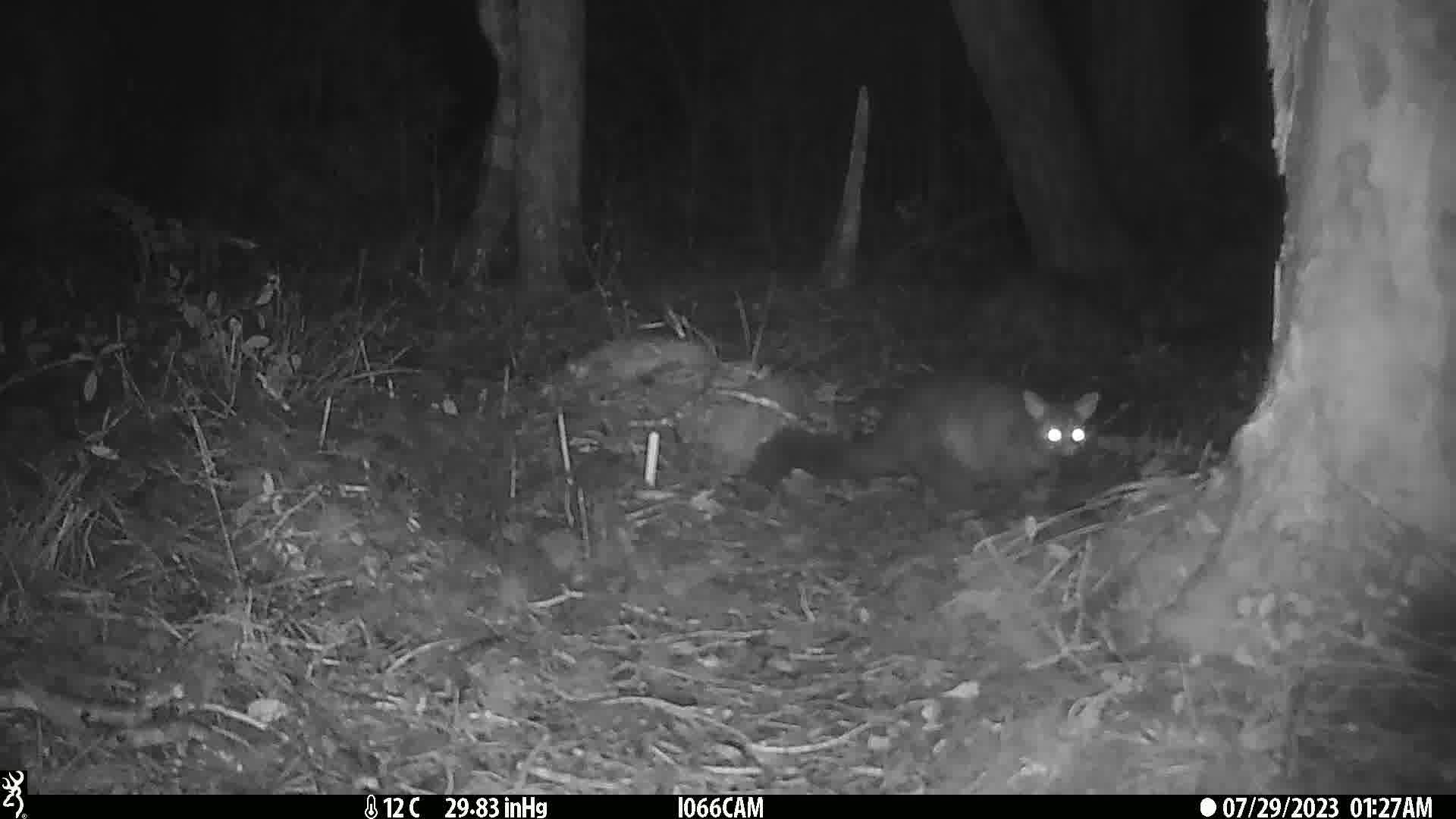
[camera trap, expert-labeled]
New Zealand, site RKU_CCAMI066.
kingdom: Animalia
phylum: Chordata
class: Mammalia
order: Diprotodontia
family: Phalangeridae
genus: Trichosurus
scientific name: Trichosurus vulpecula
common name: common brushtail possum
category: possum